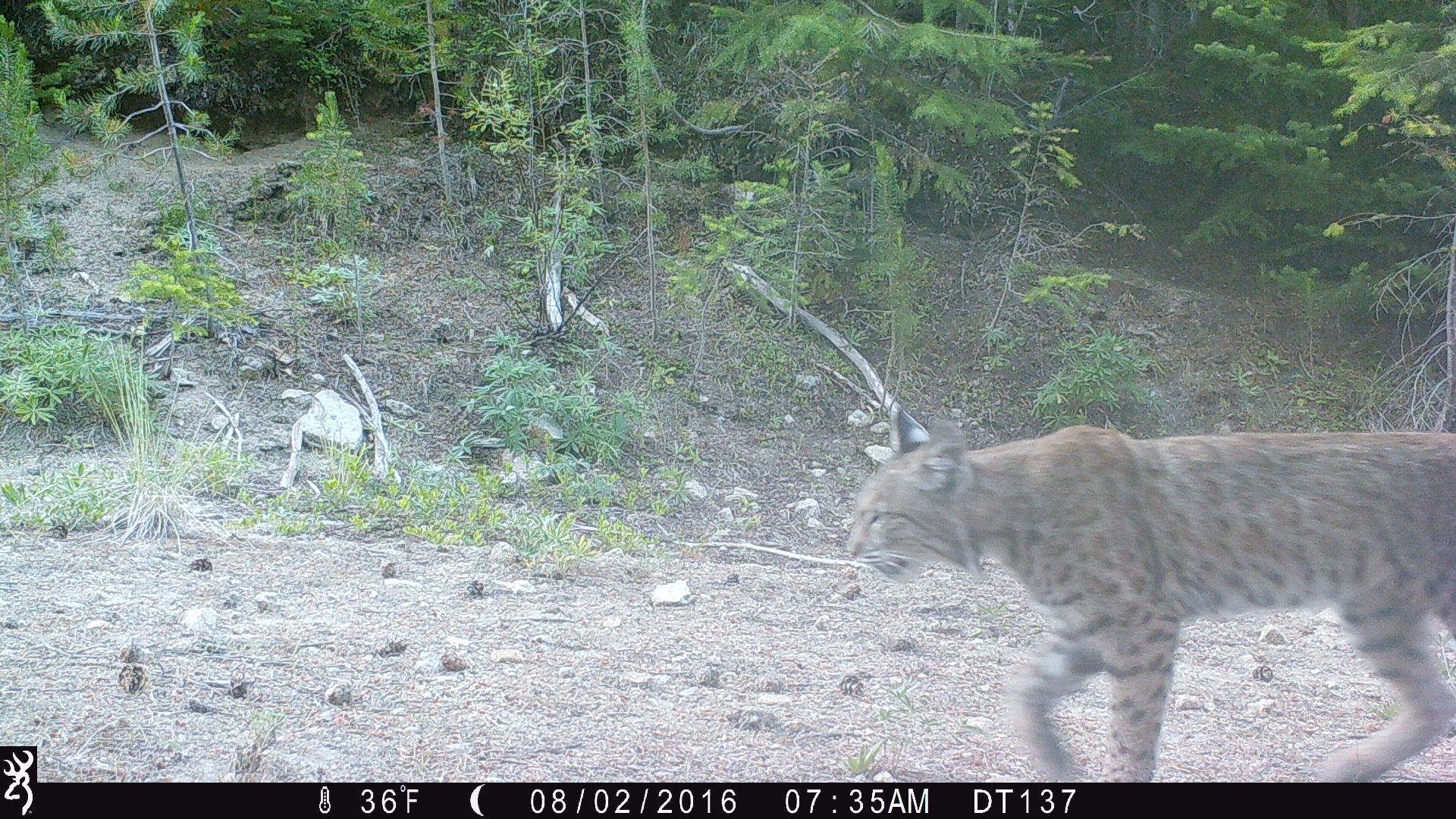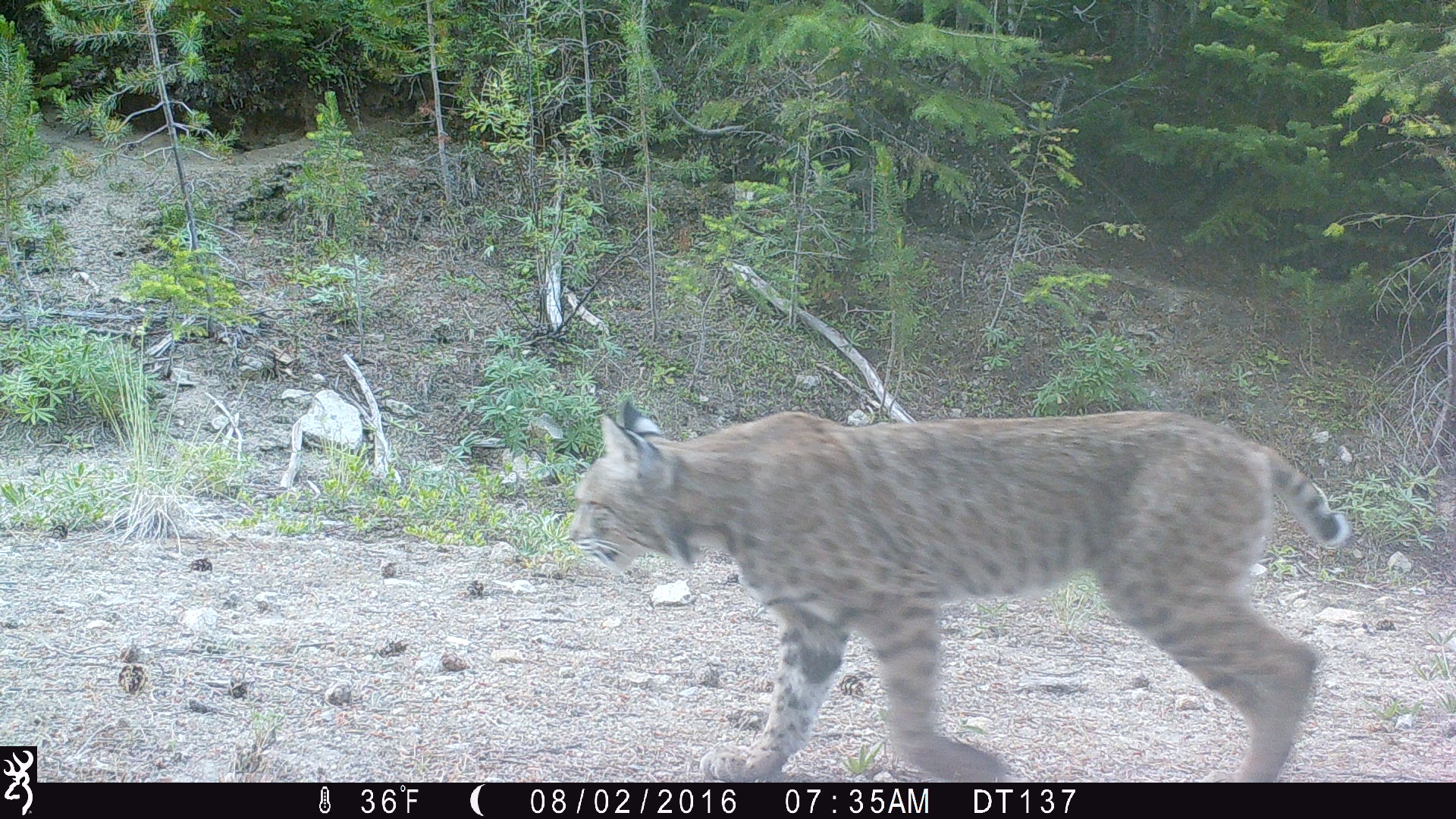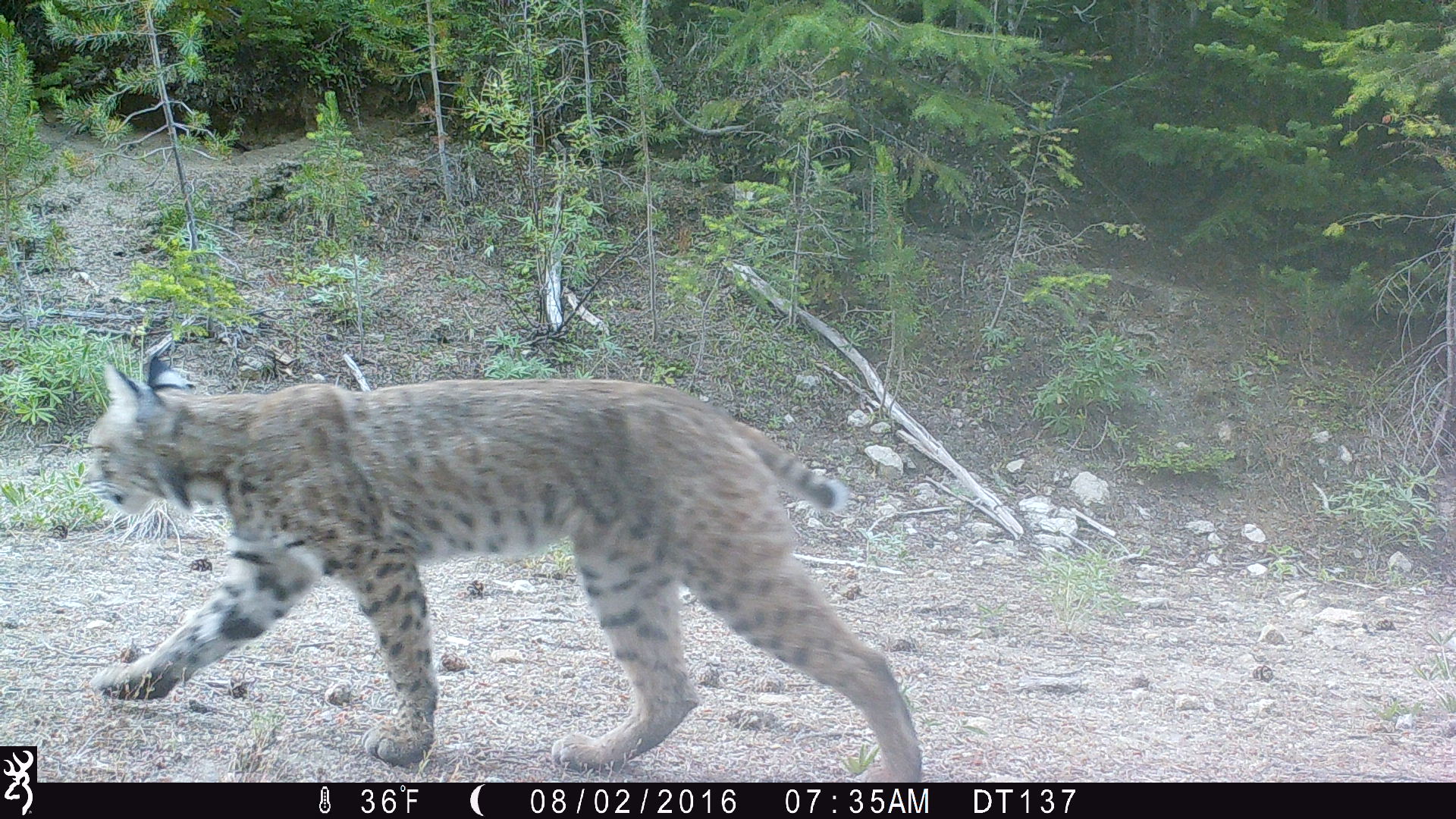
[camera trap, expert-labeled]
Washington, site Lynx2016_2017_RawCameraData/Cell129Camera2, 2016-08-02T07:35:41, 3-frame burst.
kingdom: Animalia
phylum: Chordata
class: Mammalia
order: Carnivora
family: Felidae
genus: Lynx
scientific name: Lynx rufus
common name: bobcat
Lynx rufus (bobcat). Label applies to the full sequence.